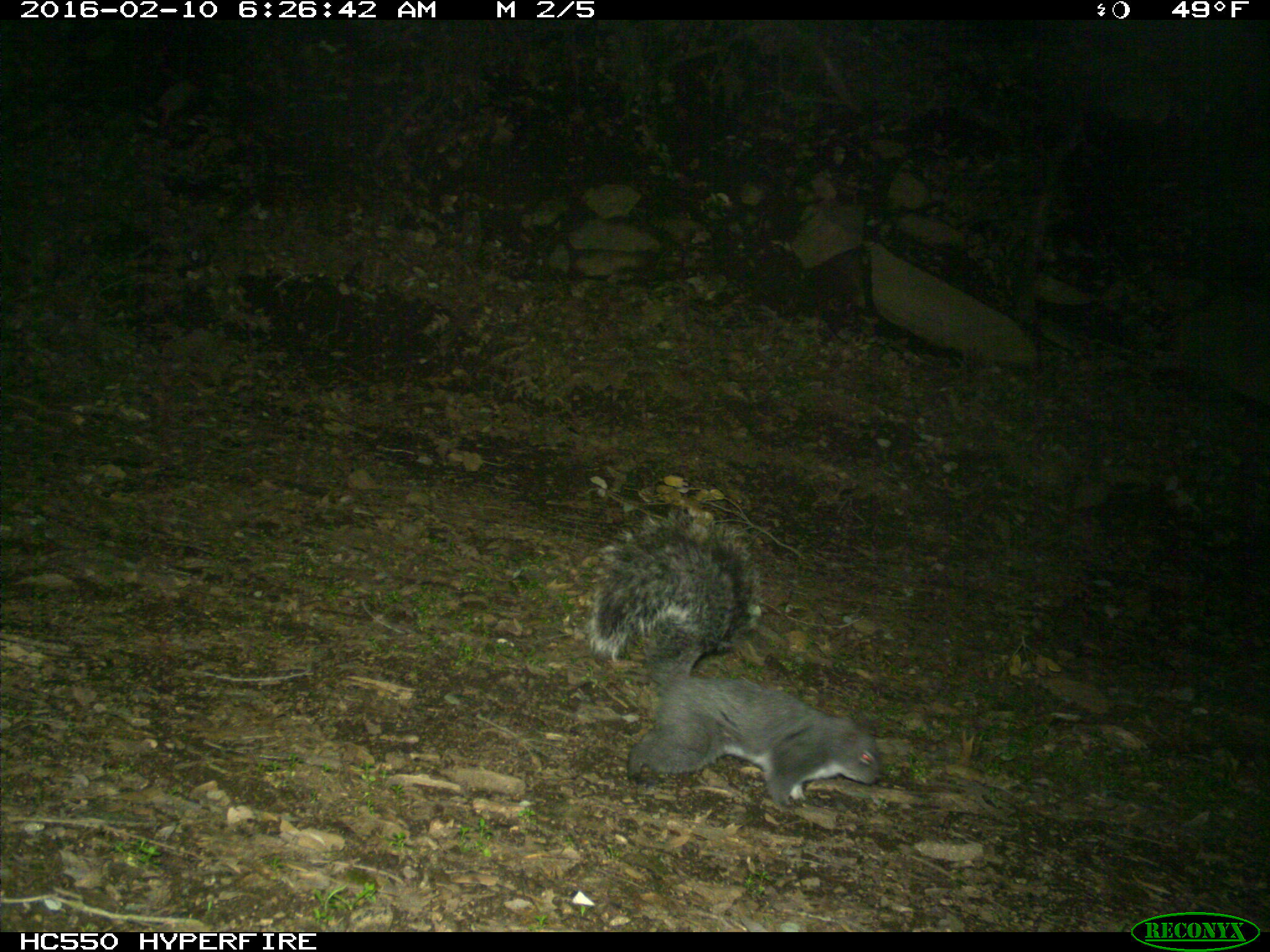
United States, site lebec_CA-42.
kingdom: Animalia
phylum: Chordata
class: Mammalia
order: Rodentia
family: Sciuridae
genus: Sciurus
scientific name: Sciurus carolinensis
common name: eastern gray squirrel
Sciurus carolinensis (eastern gray squirrel).